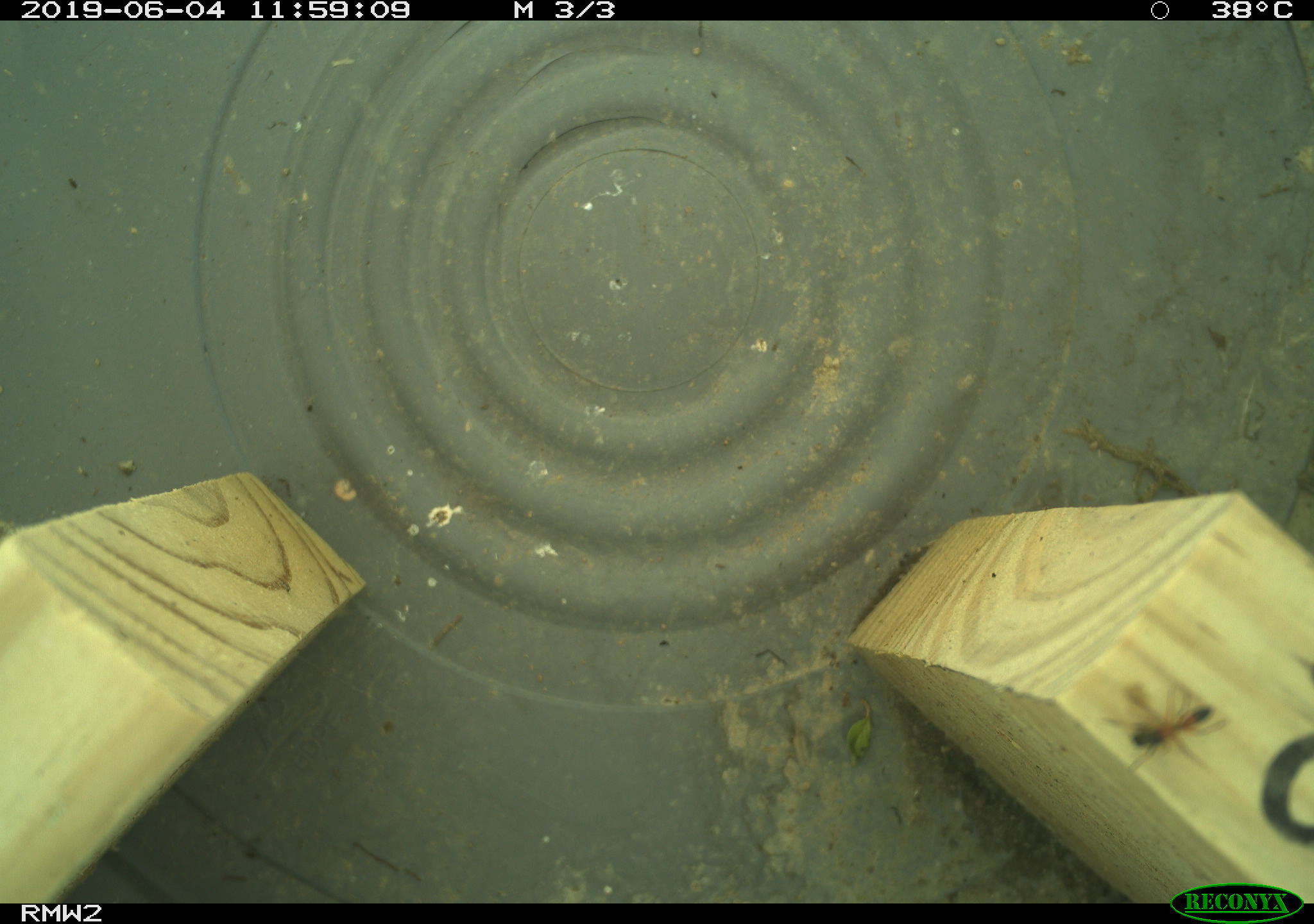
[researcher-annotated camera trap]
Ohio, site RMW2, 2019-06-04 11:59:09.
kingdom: Animalia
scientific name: Animalia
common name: animal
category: invertebrate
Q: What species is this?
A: Invertebrate (animal) (Animalia).